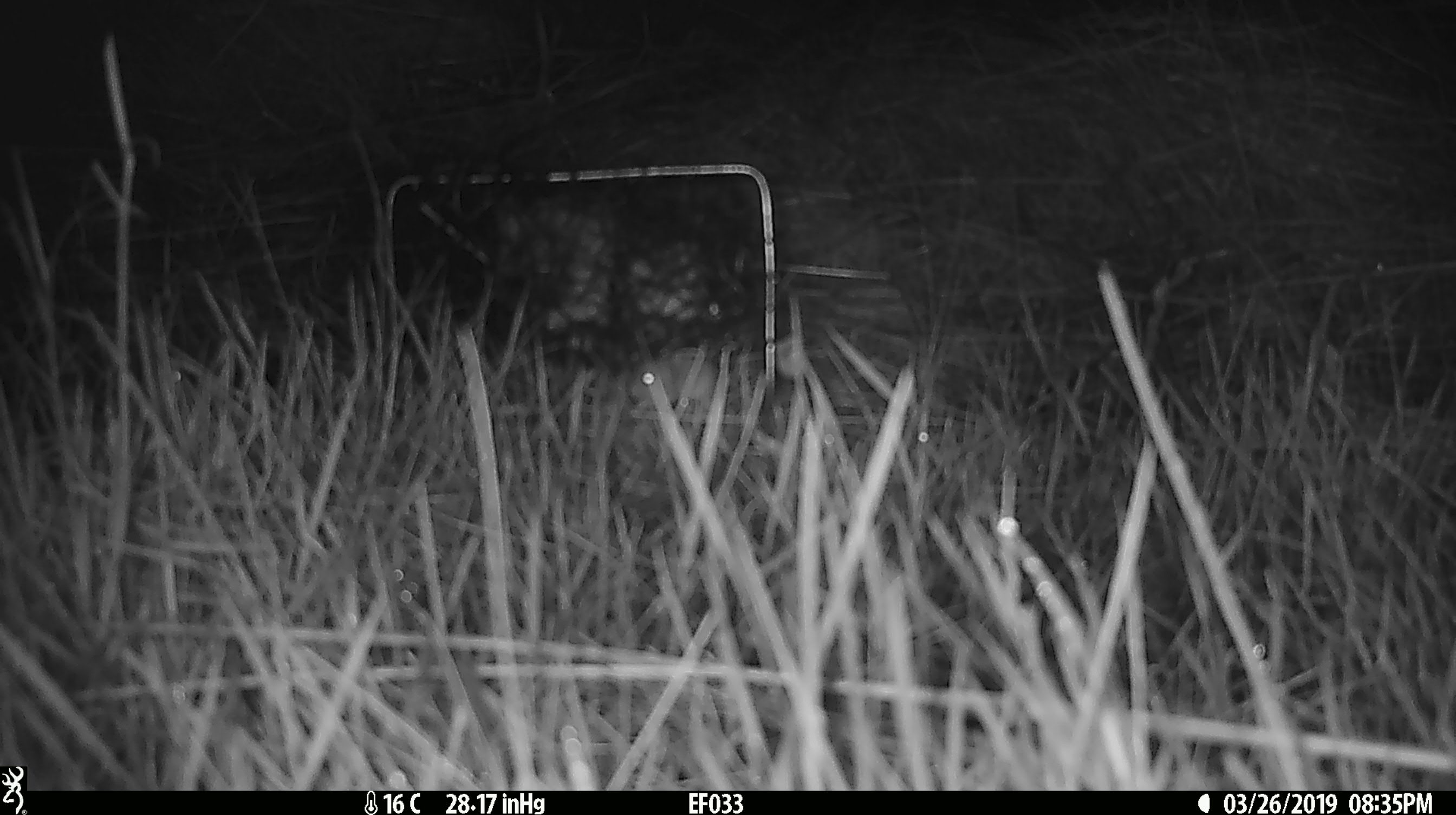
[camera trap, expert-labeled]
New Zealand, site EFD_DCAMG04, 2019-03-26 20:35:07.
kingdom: Animalia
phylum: Chordata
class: Mammalia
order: Rodentia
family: Muridae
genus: Mus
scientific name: Mus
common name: mouse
Mouse (Mus).